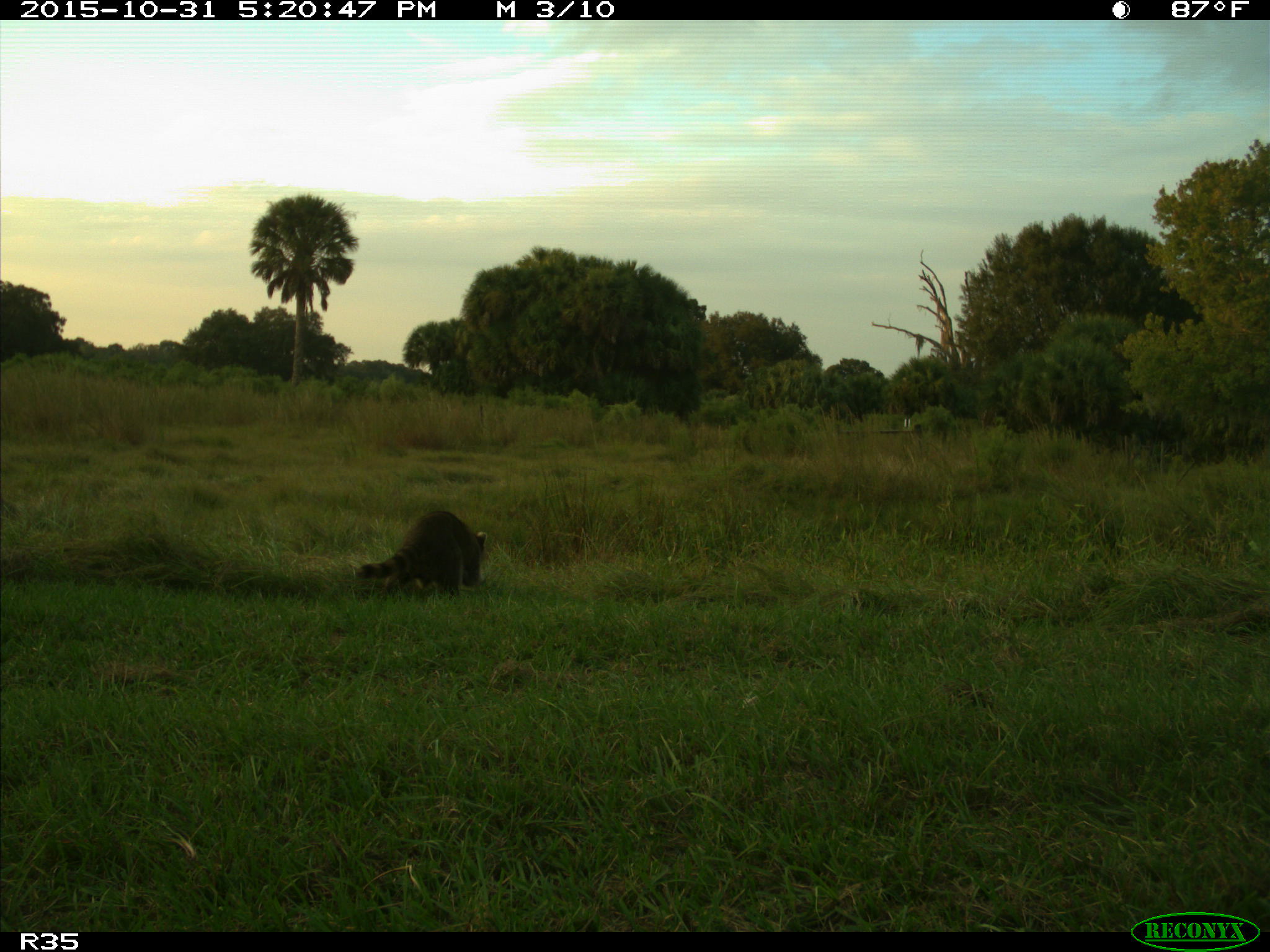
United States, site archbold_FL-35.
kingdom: Animalia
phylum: Chordata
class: Mammalia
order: Carnivora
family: Procyonidae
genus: Procyon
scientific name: Procyon lotor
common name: common raccoon